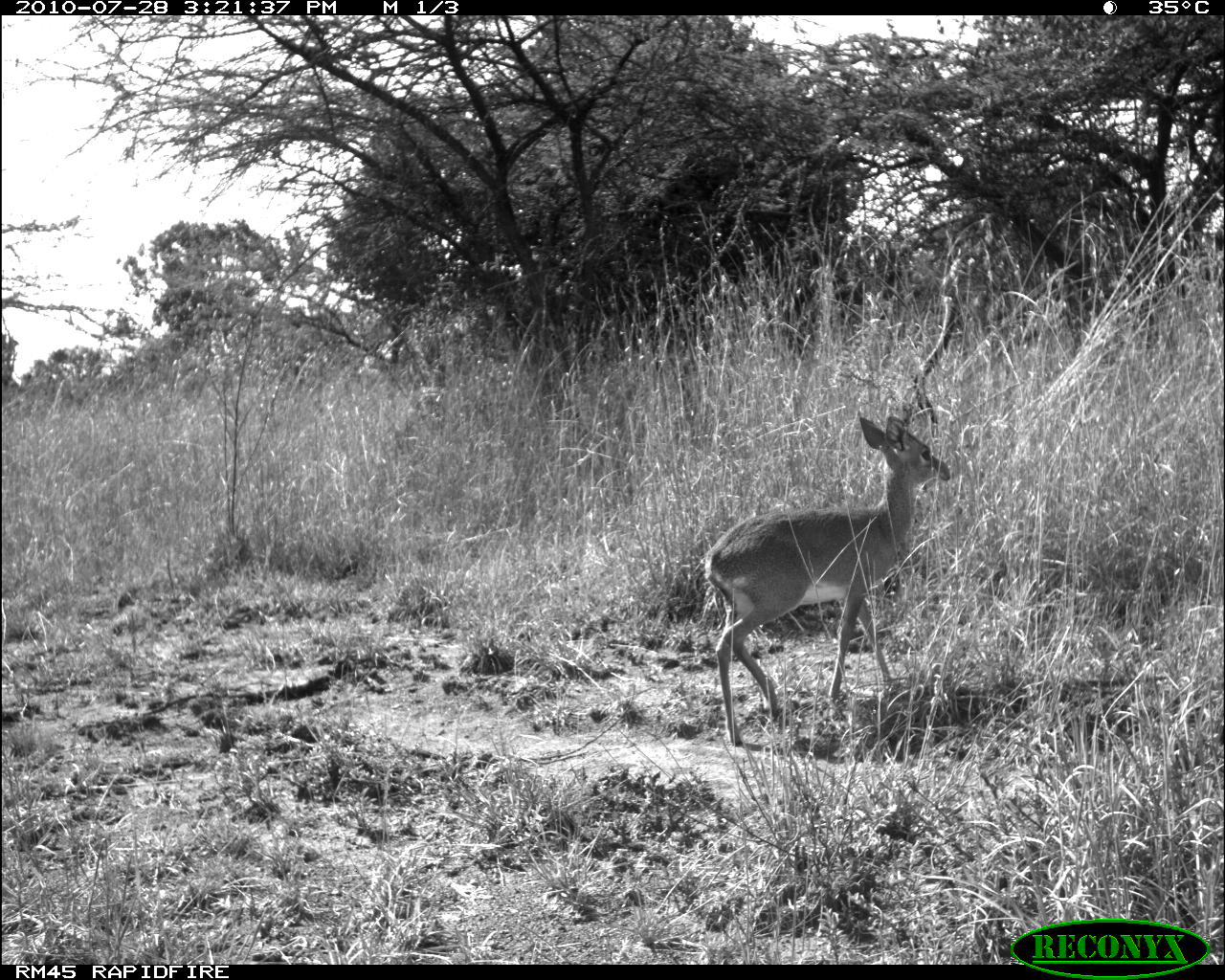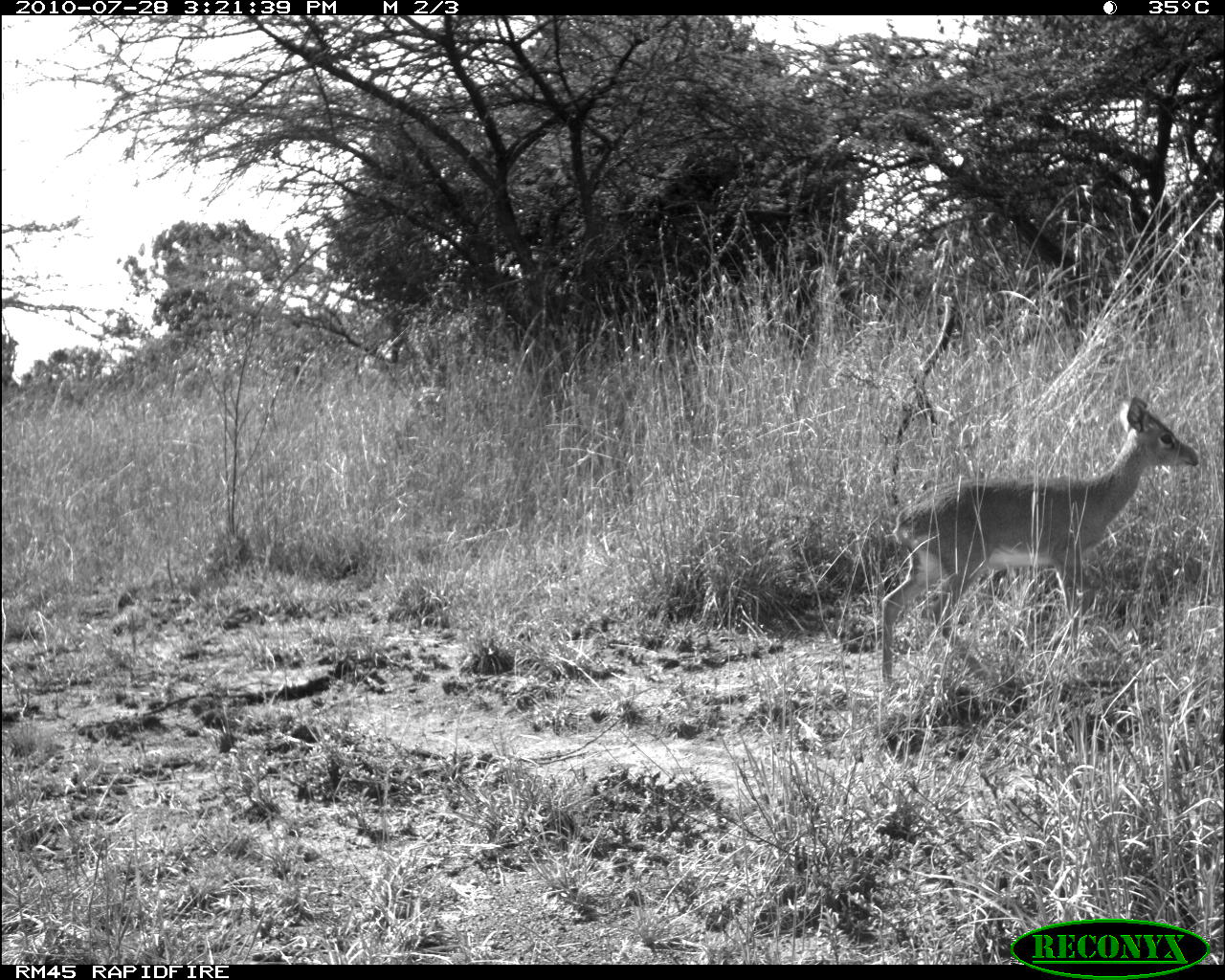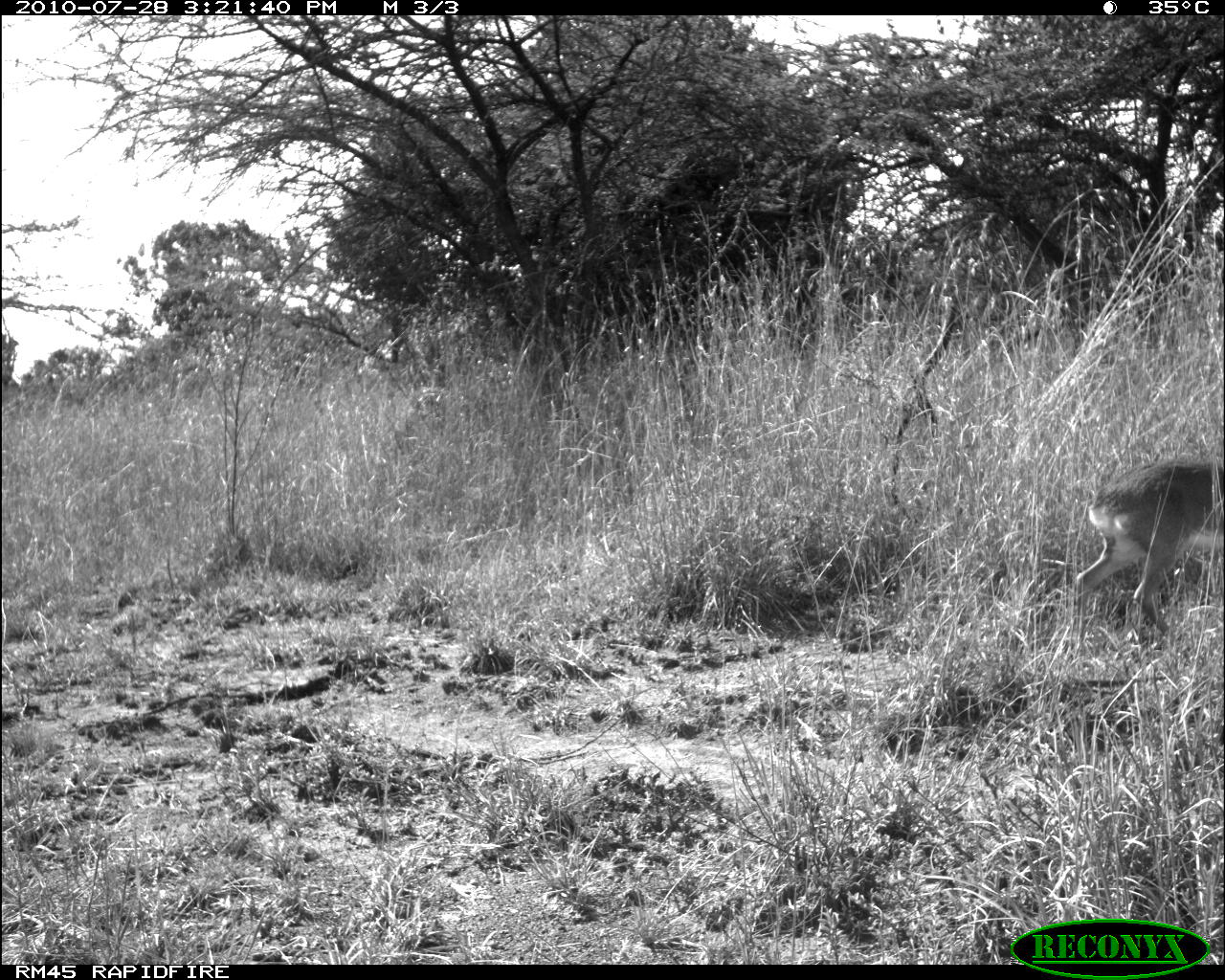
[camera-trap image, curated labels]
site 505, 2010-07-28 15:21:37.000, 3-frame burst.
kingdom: Animalia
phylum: Chordata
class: Mammalia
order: Artiodactyla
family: Bovidae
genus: Madoqua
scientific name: Madoqua guentheri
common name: günther's dik-dik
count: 1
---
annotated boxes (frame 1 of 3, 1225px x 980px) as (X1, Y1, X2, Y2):
madoqua guentheri: (704, 415, 950, 743)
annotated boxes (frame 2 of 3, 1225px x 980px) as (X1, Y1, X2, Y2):
madoqua guentheri: (880, 396, 1199, 680)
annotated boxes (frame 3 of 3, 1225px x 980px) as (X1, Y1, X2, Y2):
madoqua guentheri: (1072, 457, 1223, 637)